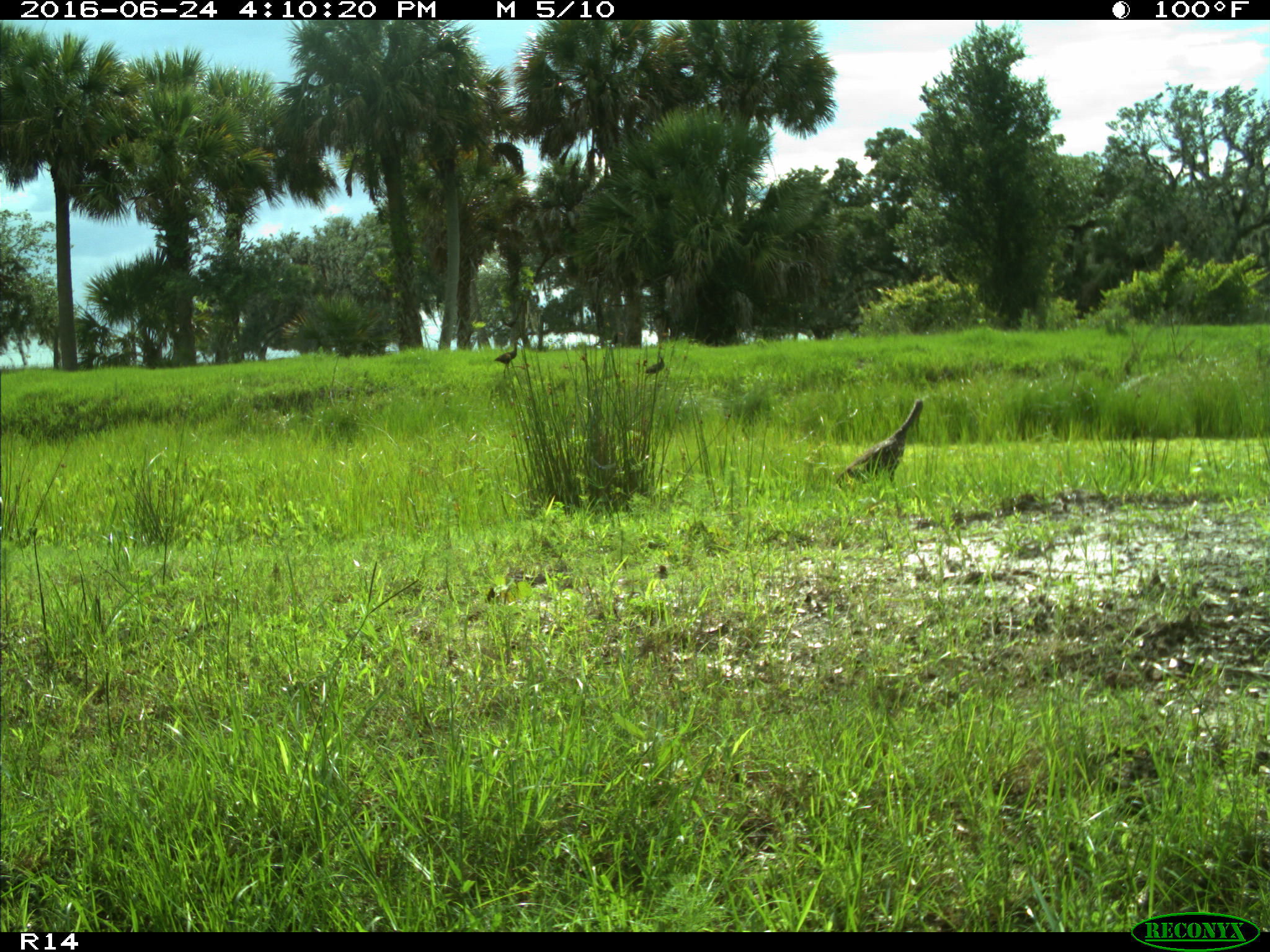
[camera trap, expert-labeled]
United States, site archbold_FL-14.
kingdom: Animalia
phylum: Chordata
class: Aves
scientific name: Aves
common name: birds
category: unidentified bird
Unidentified bird (birds) (Aves).